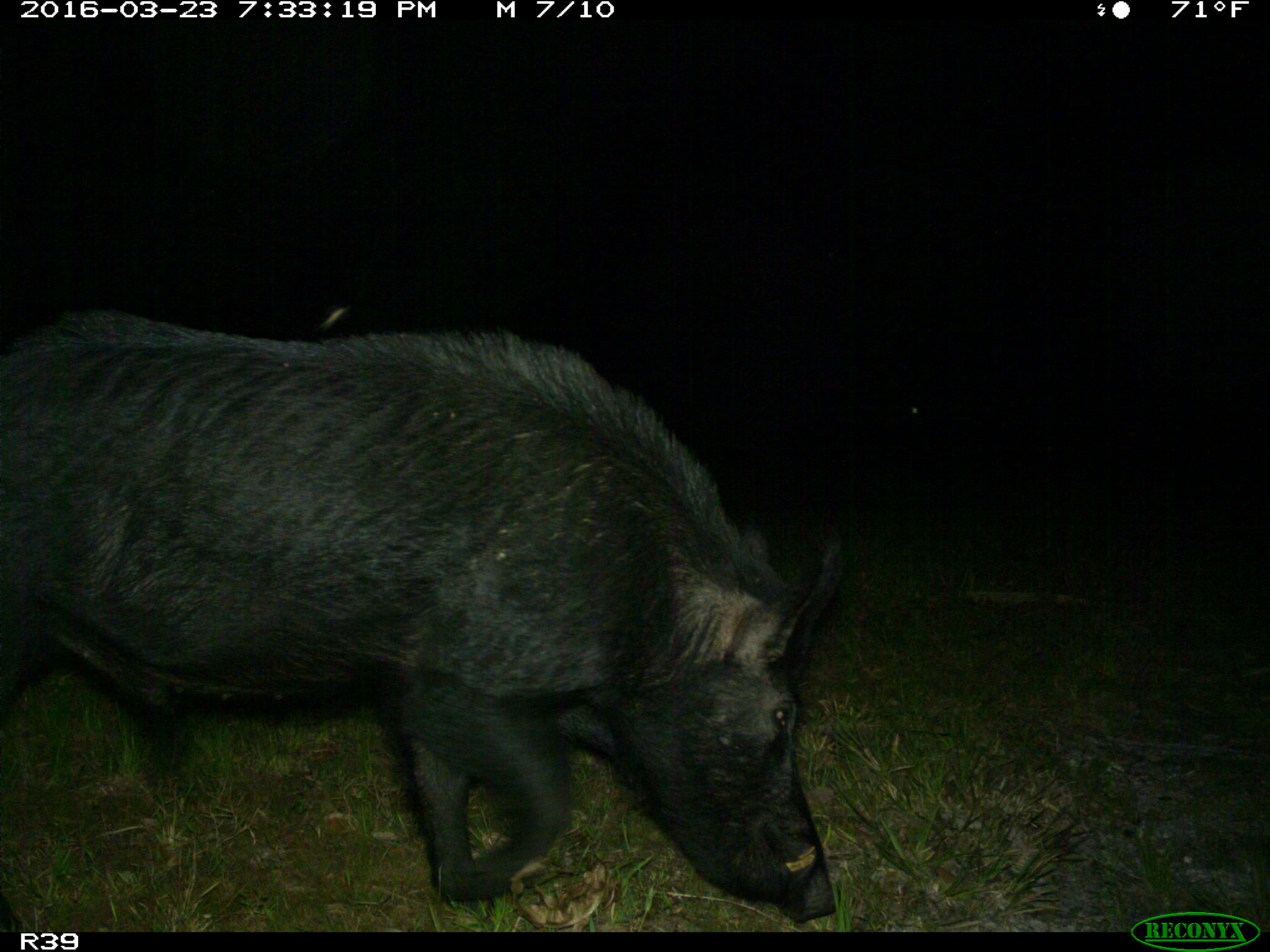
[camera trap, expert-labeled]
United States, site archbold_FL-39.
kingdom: Animalia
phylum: Chordata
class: Mammalia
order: Artiodactyla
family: Suidae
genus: Sus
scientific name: Sus scrofa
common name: wild boar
Sus scrofa (wild boar).